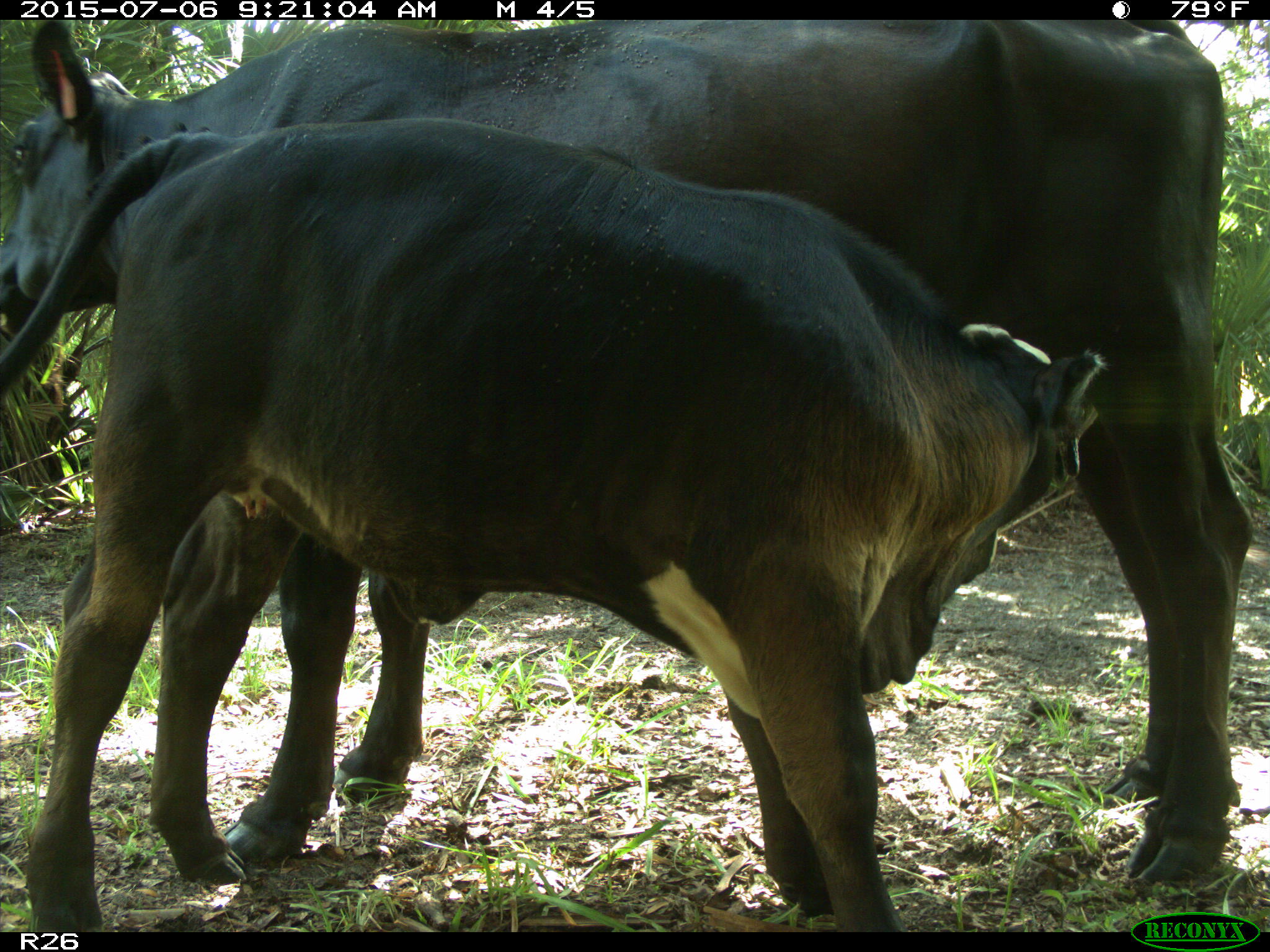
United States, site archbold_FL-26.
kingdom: Animalia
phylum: Chordata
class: Mammalia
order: Artiodactyla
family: Bovidae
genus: Bos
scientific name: Bos taurus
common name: domestic cow